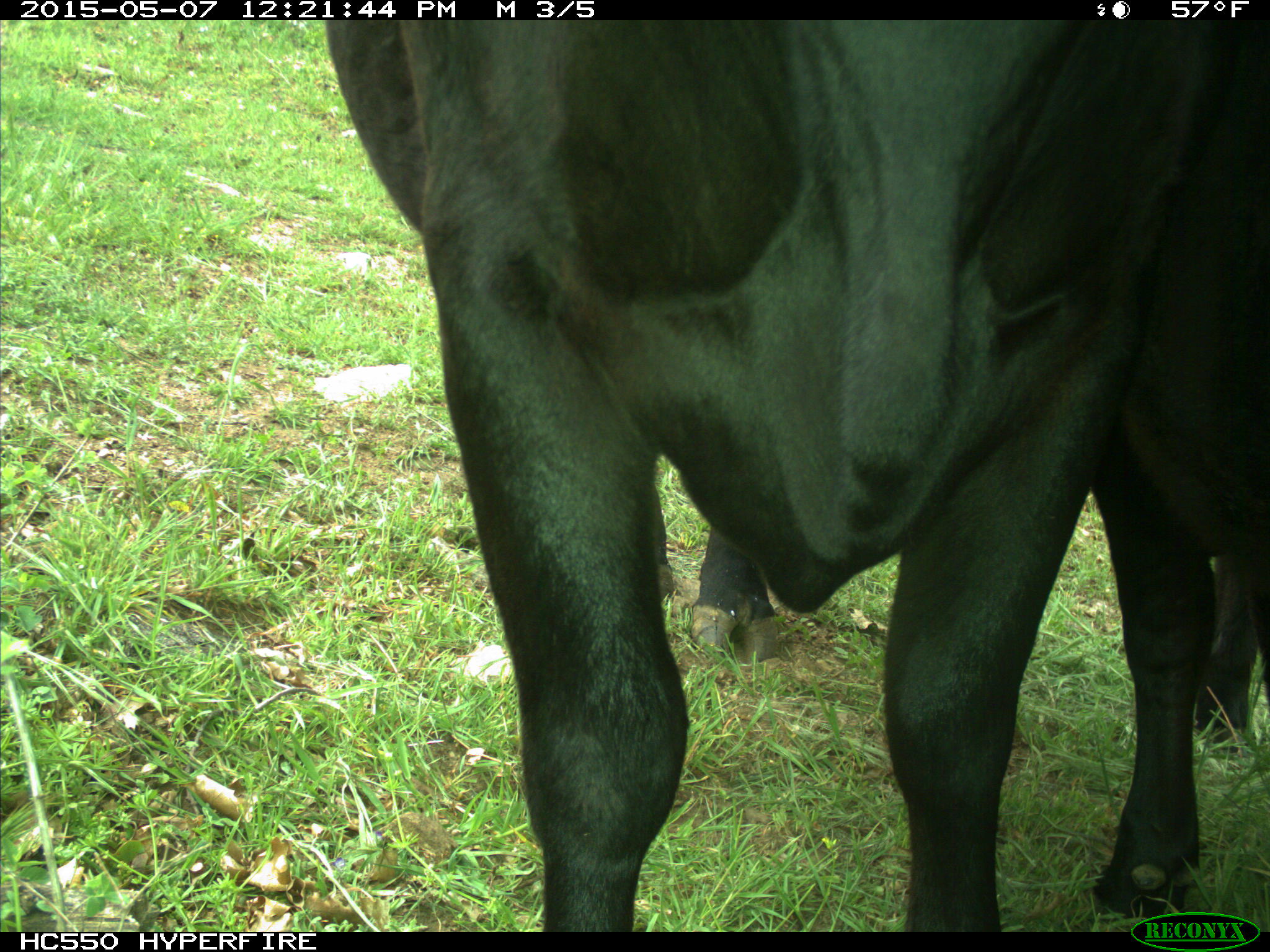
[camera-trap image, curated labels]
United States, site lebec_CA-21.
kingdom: Animalia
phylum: Chordata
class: Mammalia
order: Artiodactyla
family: Bovidae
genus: Bos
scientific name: Bos taurus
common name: domestic cow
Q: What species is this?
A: Bos taurus (domestic cow).